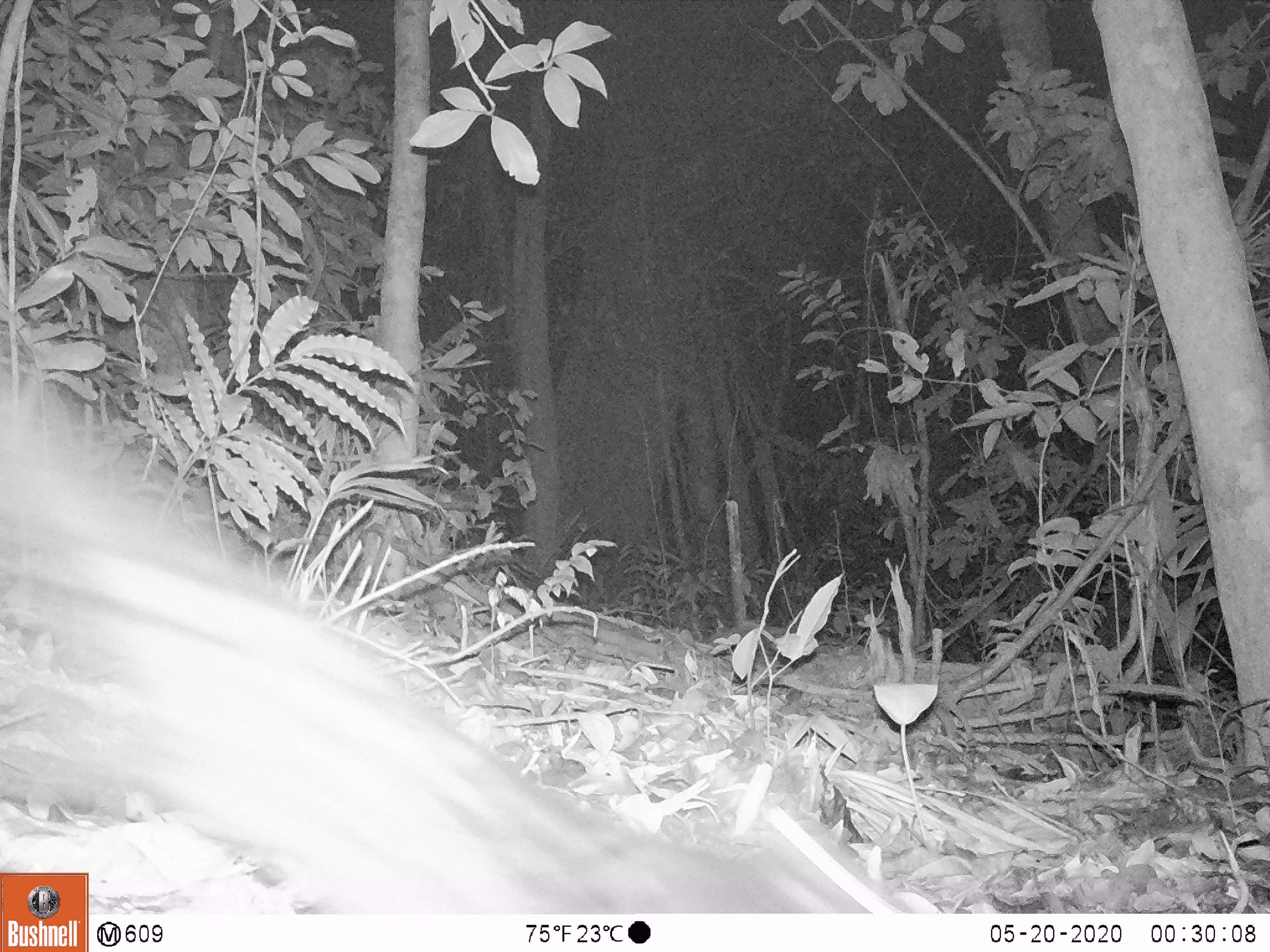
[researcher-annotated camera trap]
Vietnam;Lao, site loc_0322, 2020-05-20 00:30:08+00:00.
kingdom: Animalia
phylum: Chordata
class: Mammalia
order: Carnivora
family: Viverridae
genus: Paradoxurus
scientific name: Paradoxurus hermaphroditus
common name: common palm civet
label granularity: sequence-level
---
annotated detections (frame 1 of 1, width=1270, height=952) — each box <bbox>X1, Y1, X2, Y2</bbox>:
common palm civet: <bbox>0, 389, 866, 914</bbox>